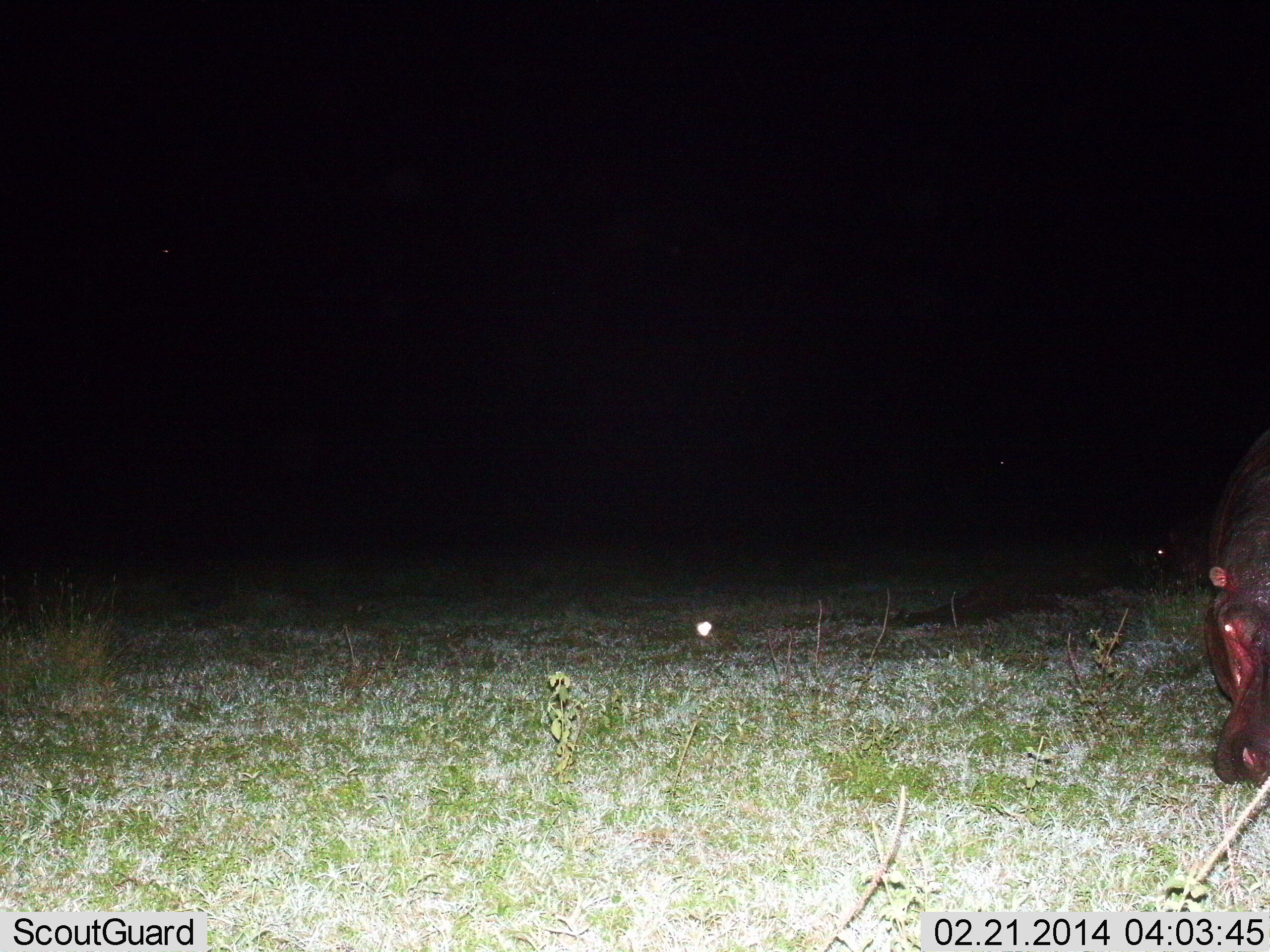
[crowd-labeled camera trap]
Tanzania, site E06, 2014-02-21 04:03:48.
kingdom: Animalia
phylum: Chordata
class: Mammalia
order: Artiodactyla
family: Hippopotamidae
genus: Hippopotamus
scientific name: Hippopotamus amphibius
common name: hippopotamus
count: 1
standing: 20%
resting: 0%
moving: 10%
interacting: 0%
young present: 0%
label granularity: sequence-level